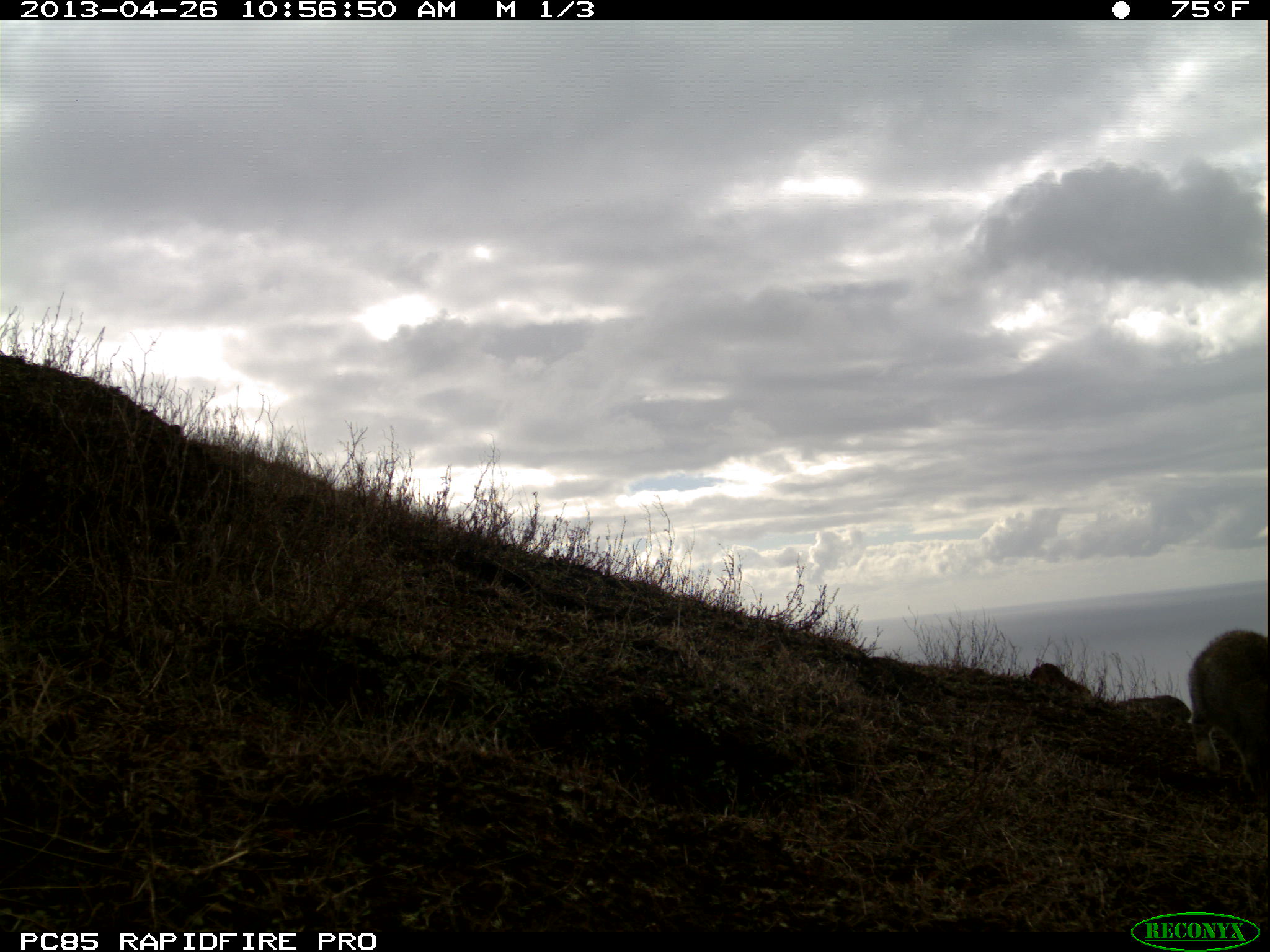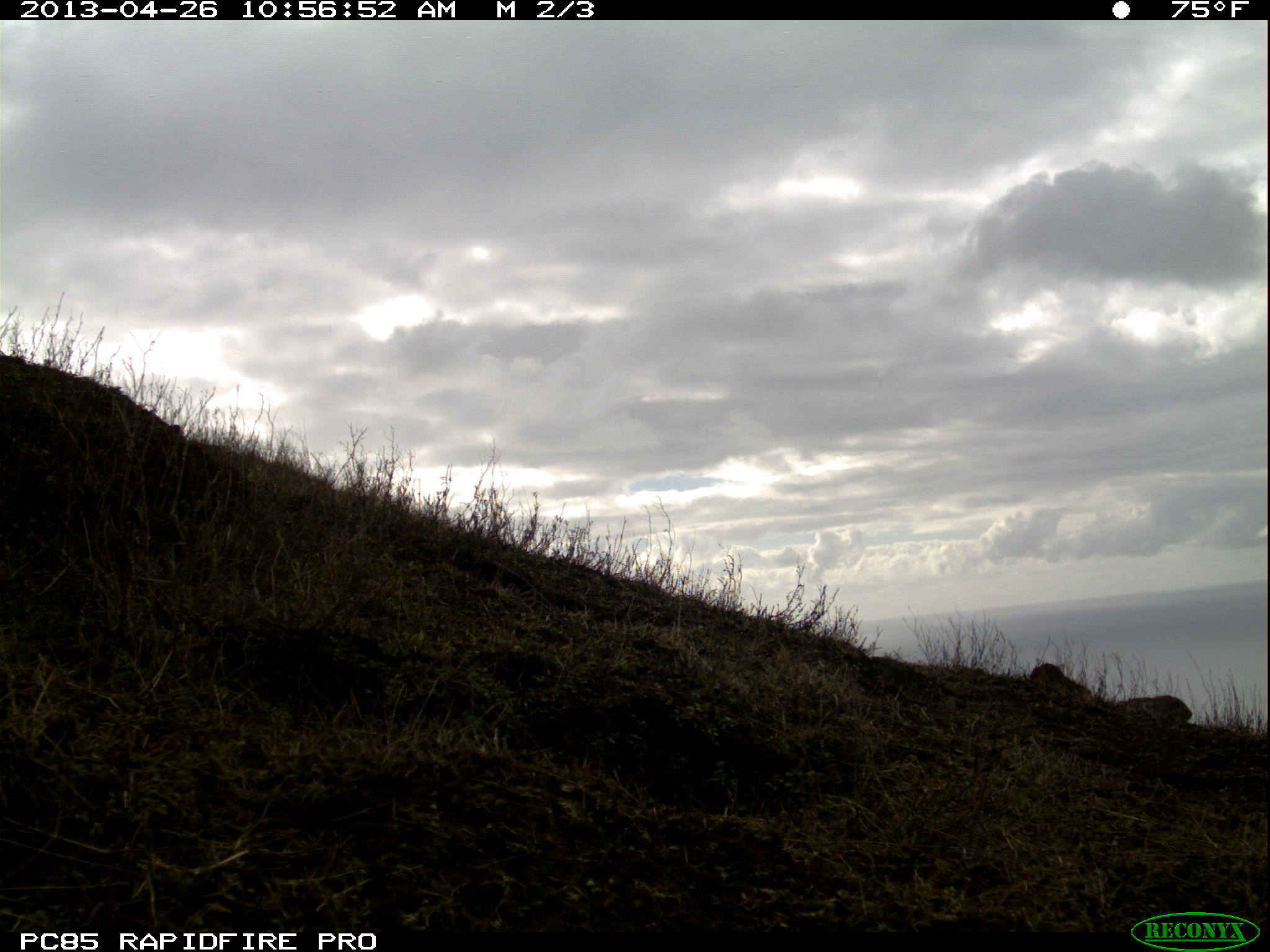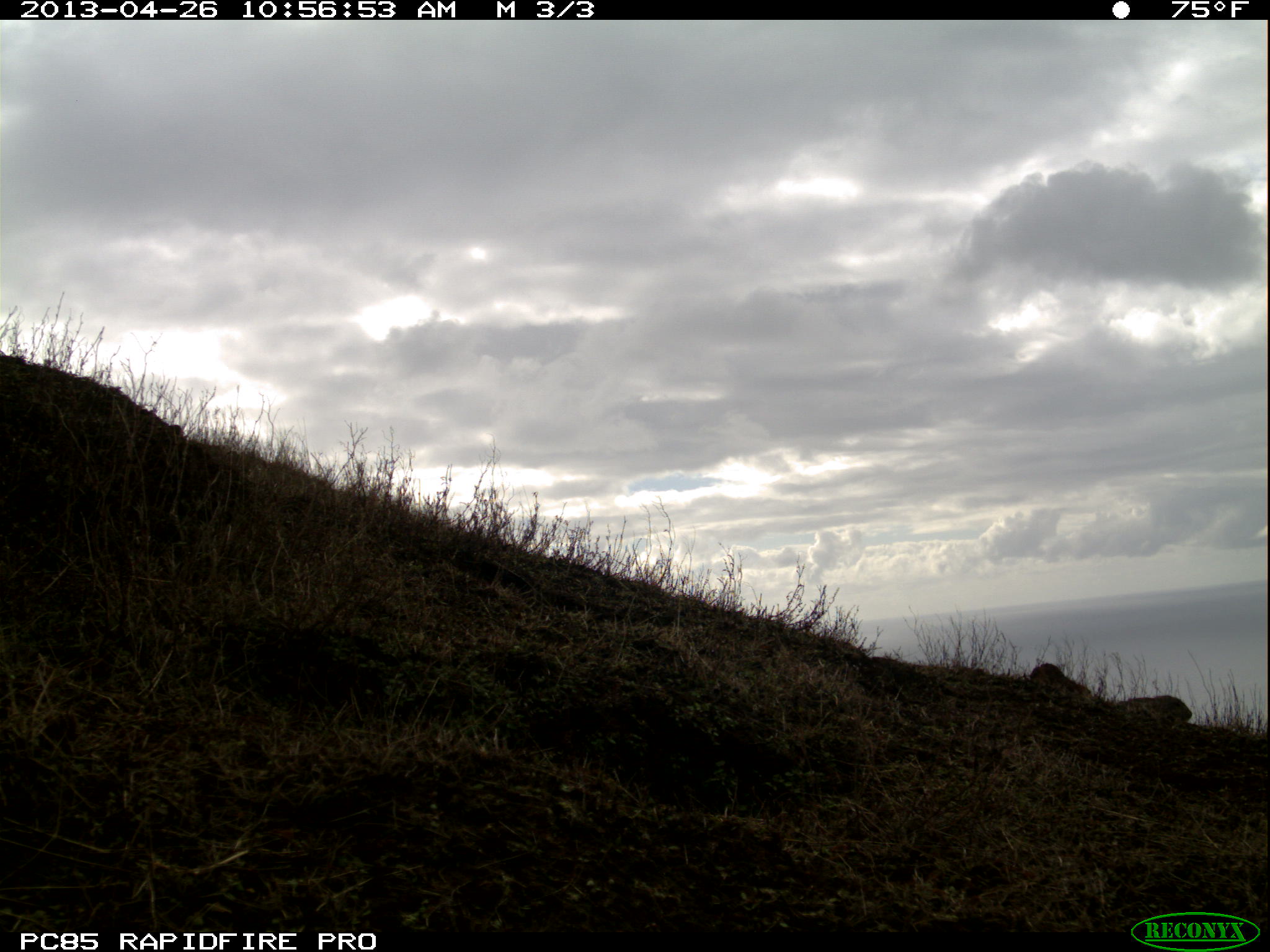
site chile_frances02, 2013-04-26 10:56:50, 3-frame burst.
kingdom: Animalia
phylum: Chordata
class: Mammalia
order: Lagomorpha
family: Leporidae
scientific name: Leporidae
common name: rabbits and hares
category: rabbit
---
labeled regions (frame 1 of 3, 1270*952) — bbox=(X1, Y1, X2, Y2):
rabbit: bbox=(1184, 627, 1270, 802)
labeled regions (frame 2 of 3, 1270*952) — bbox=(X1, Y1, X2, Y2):
rabbit: bbox=(1100, 692, 1195, 727)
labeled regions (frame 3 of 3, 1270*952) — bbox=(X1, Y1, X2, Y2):
rabbit: bbox=(1105, 693, 1195, 727)